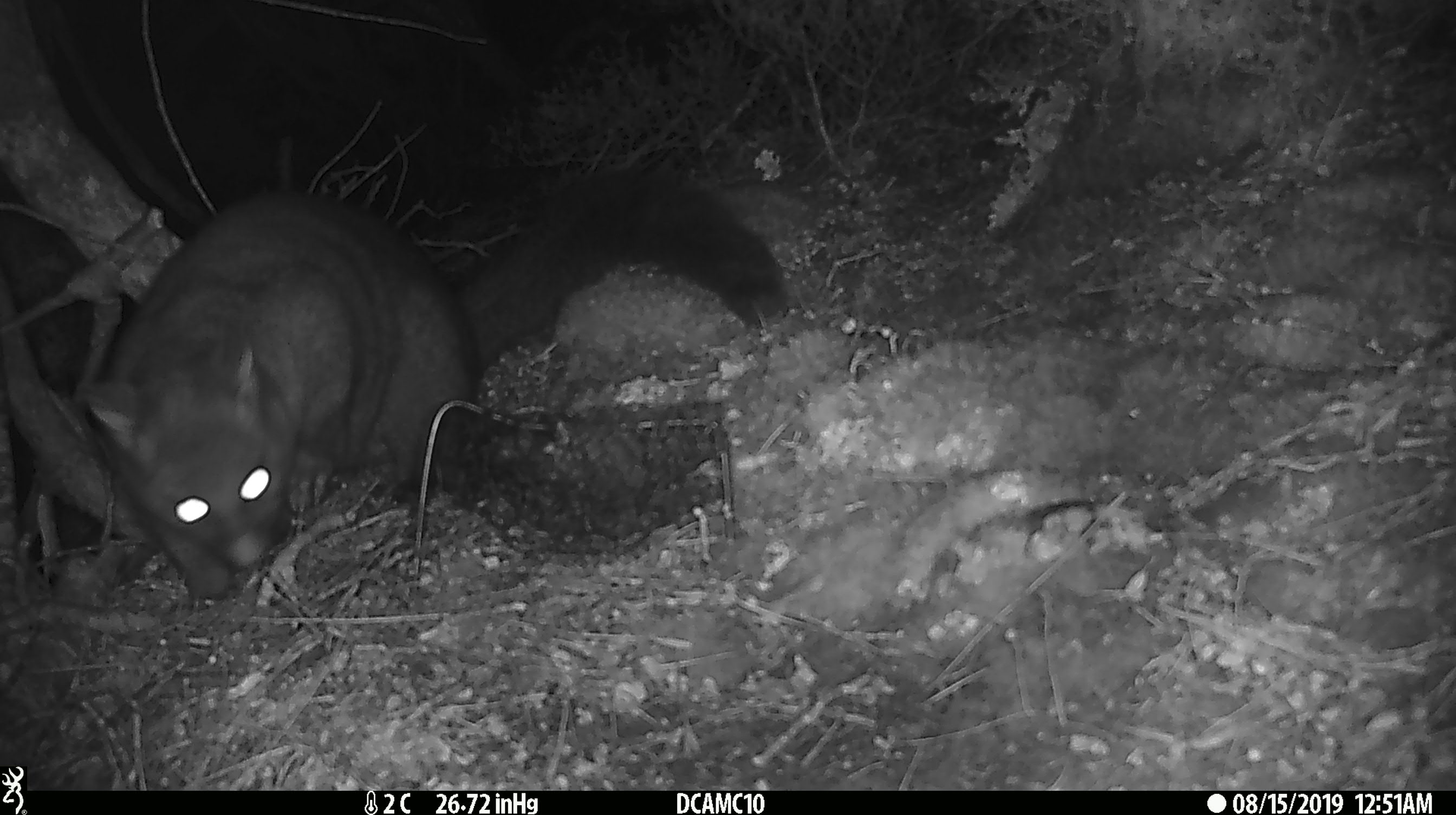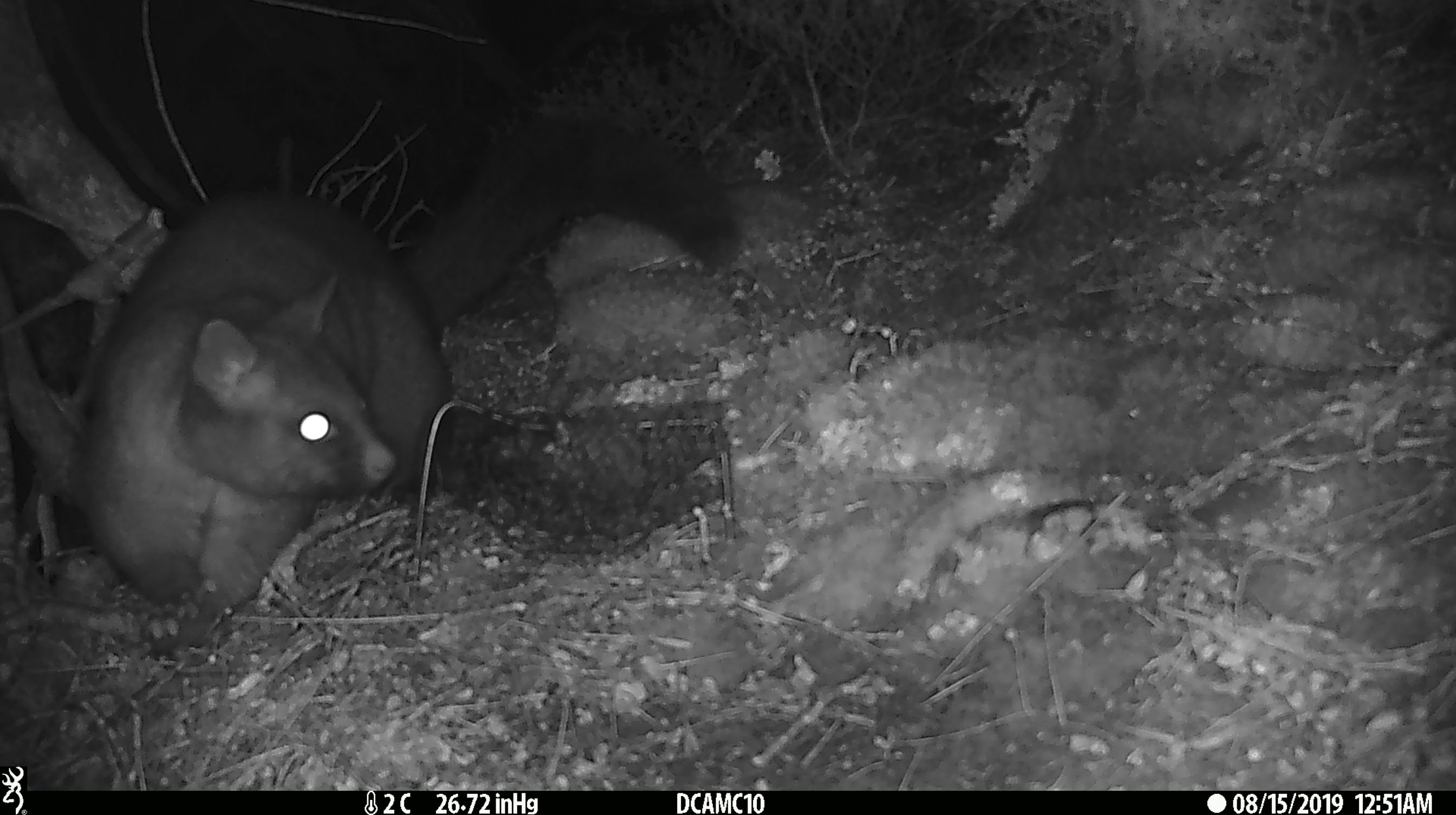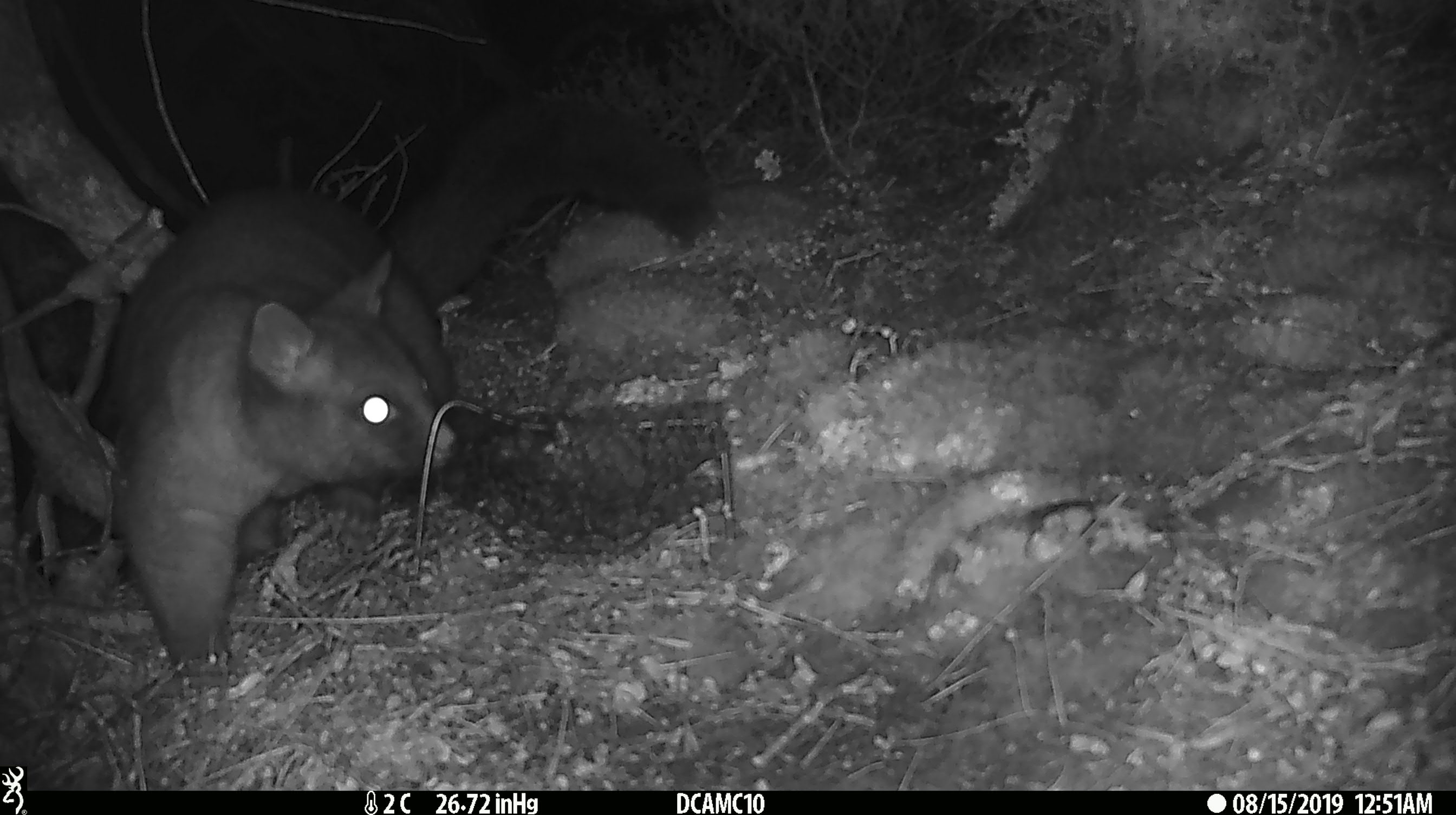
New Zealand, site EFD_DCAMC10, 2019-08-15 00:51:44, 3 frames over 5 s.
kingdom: Animalia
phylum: Chordata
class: Mammalia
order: Diprotodontia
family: Phalangeridae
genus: Trichosurus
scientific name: Trichosurus vulpecula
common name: common brushtail possum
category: possum